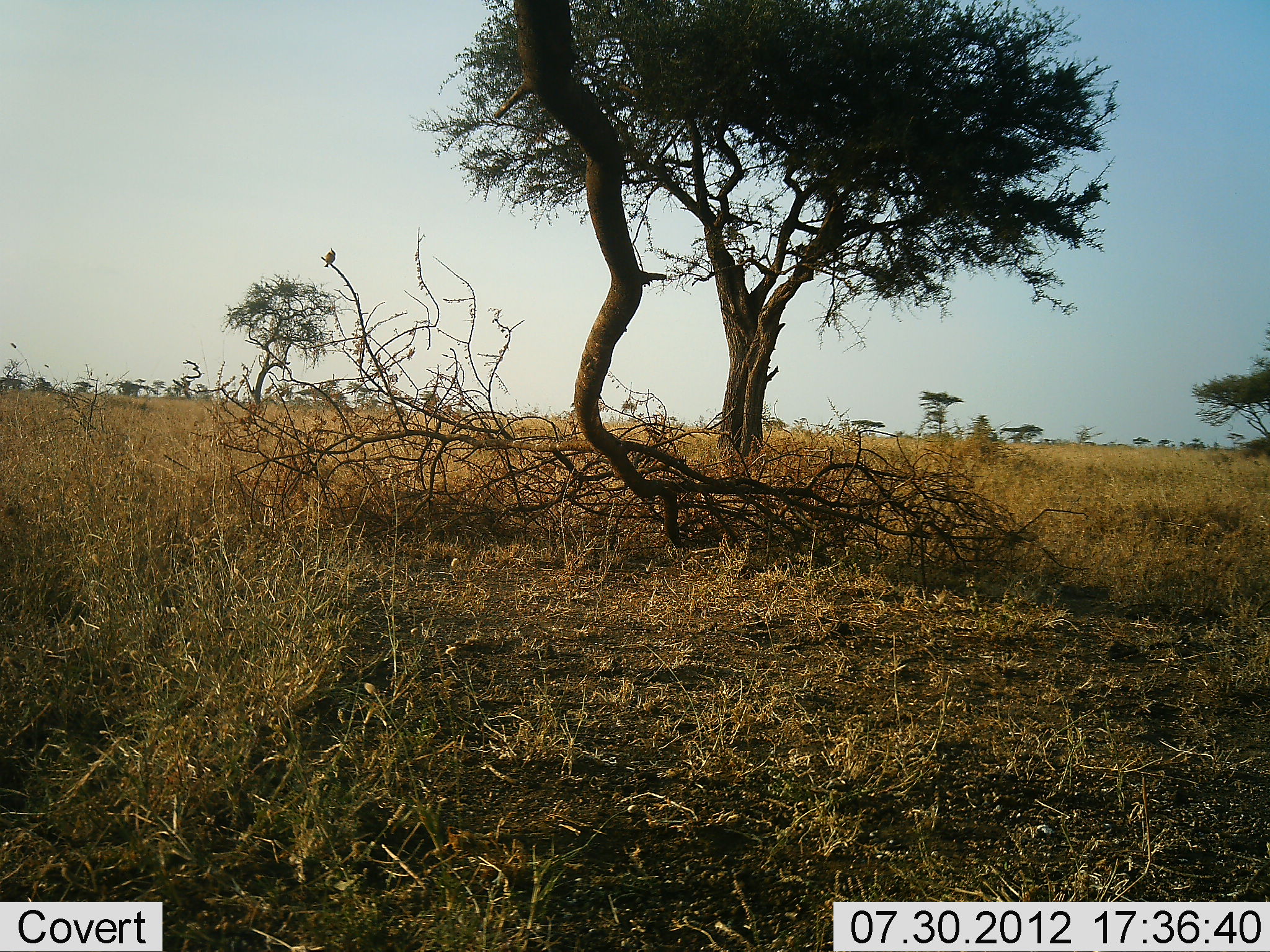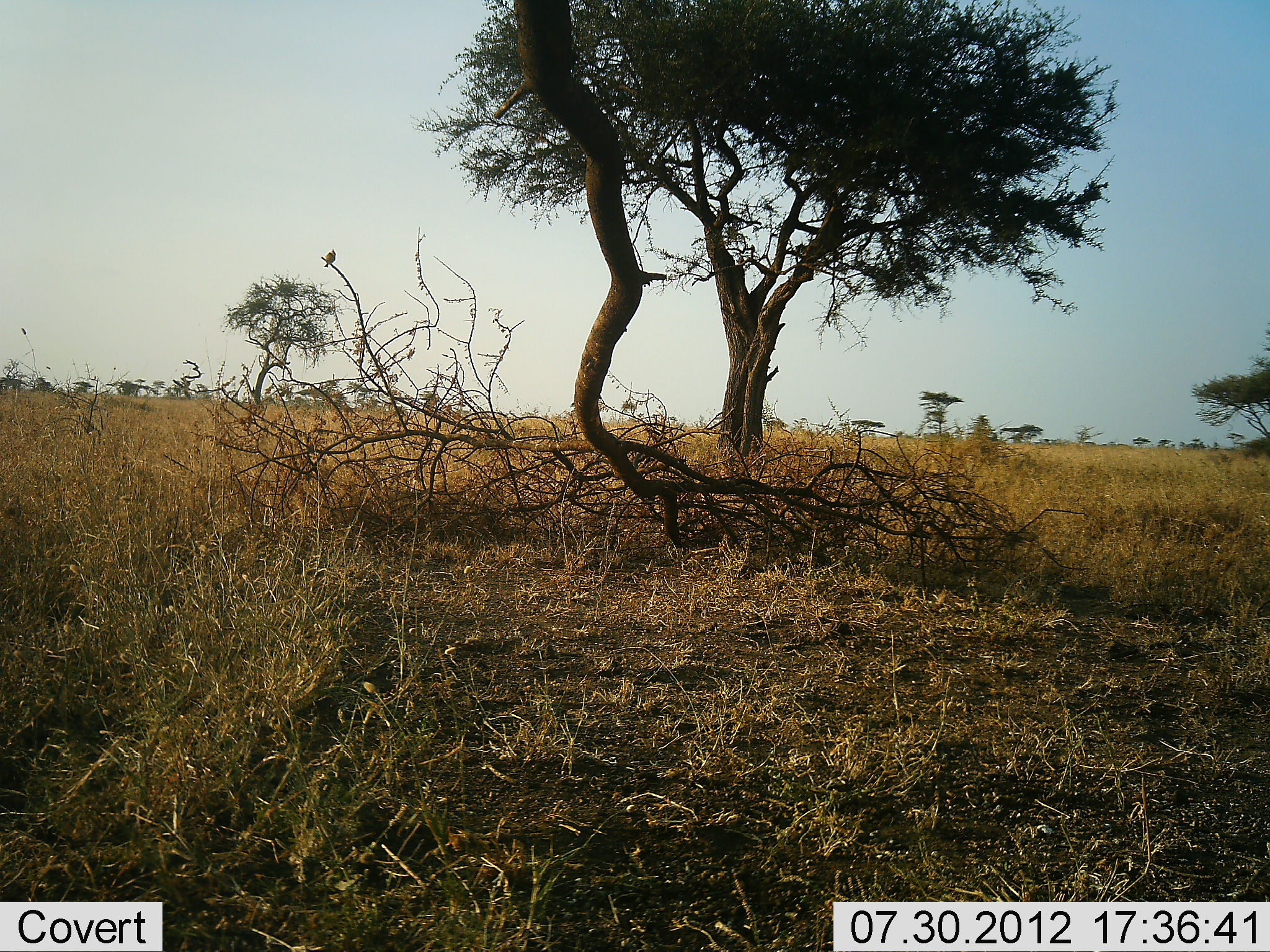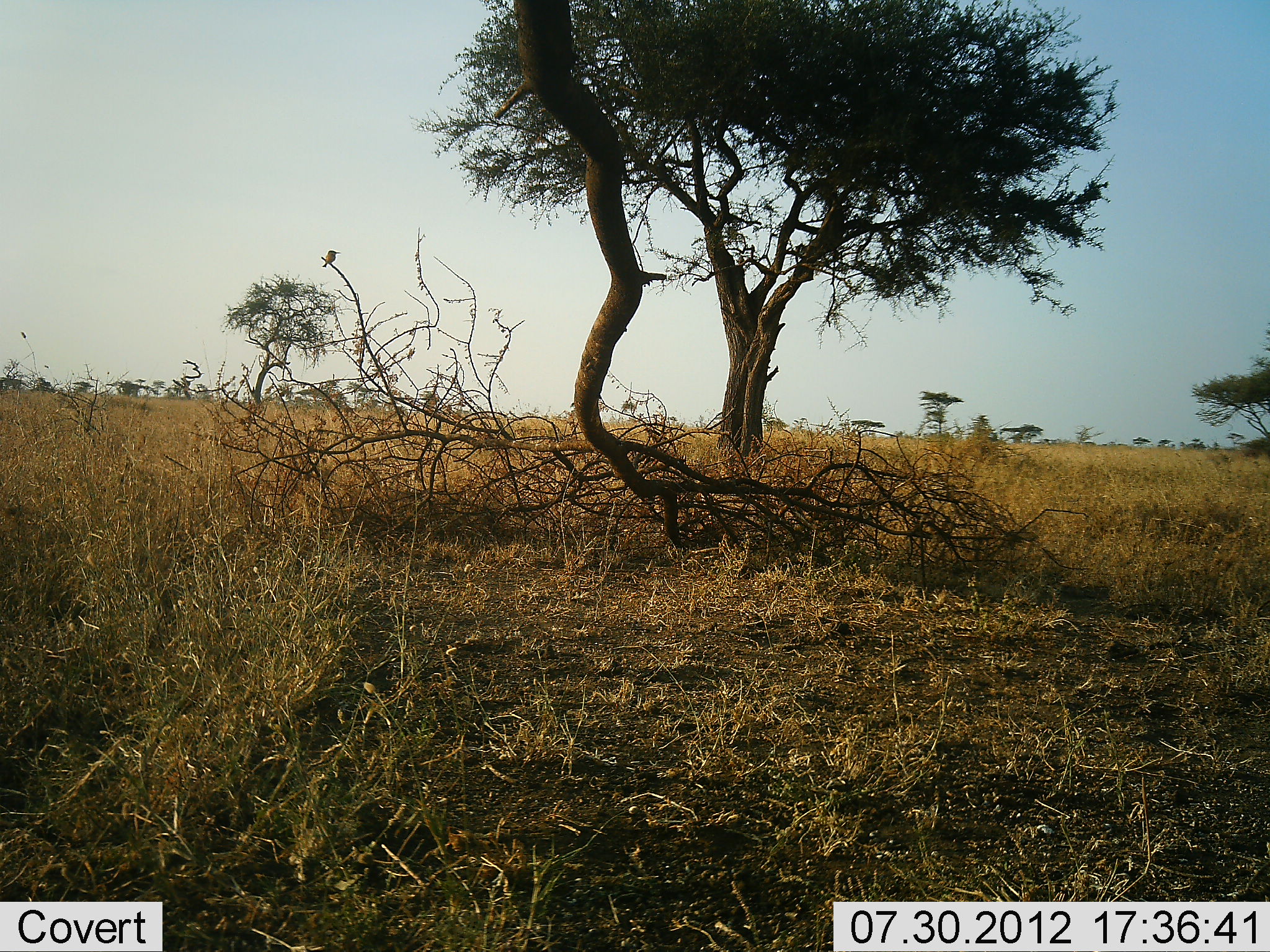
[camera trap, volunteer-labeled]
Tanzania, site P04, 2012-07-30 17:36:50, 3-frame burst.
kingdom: Animalia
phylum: Chordata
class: Aves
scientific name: Aves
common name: bird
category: otherbird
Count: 1.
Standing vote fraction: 30%.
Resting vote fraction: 70%.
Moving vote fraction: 0%.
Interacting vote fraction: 0%.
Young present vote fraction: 0%.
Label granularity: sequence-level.